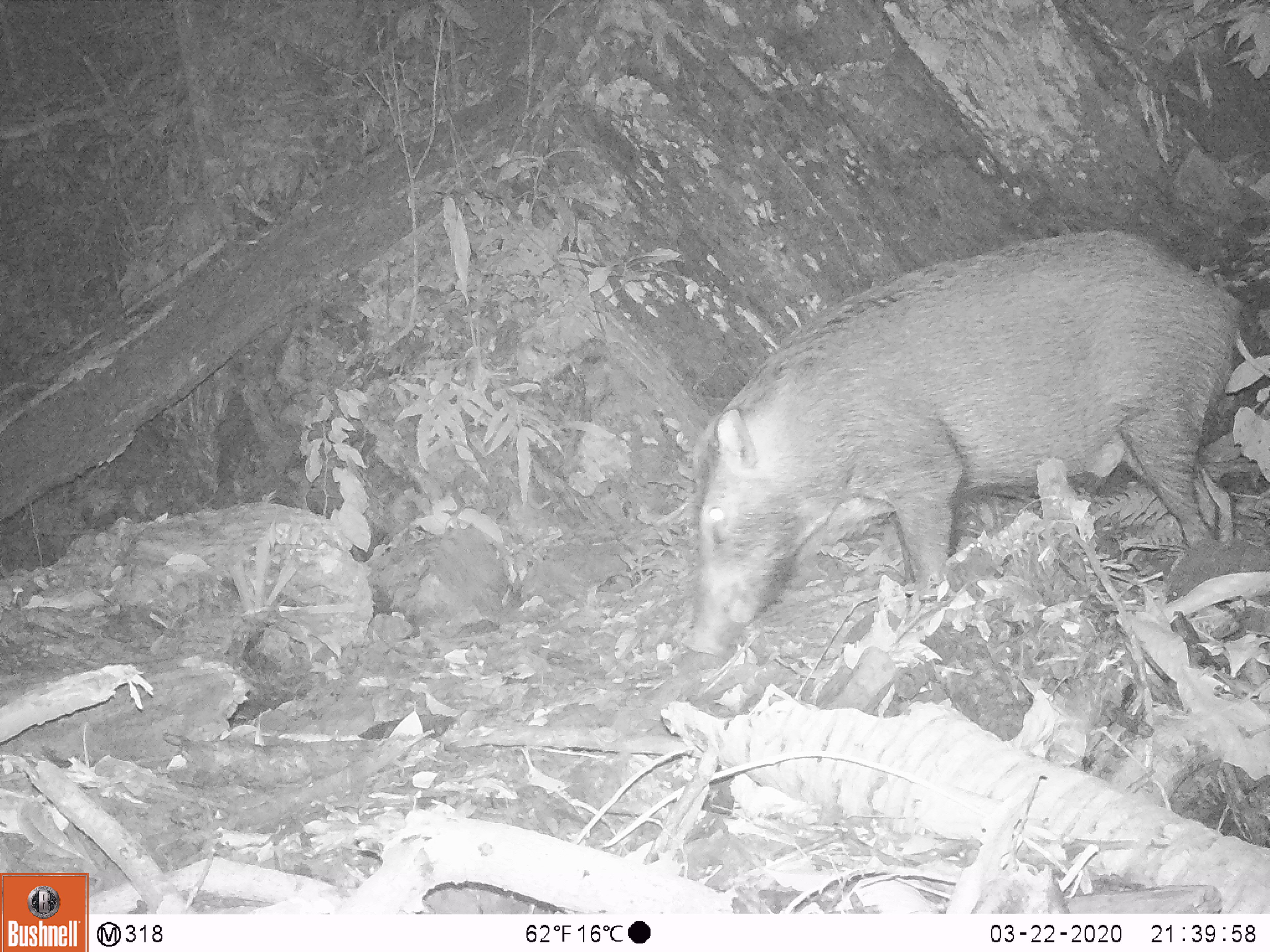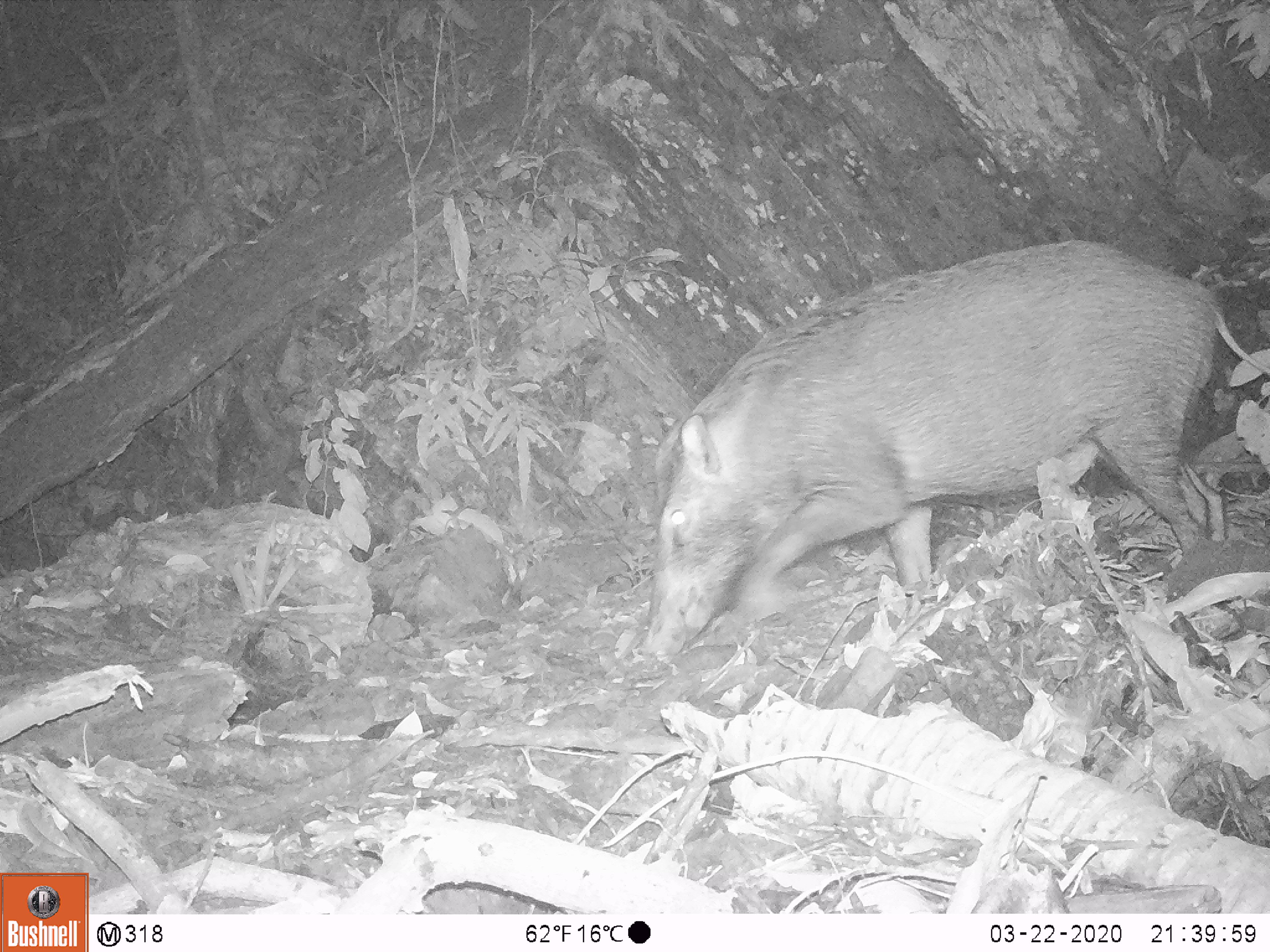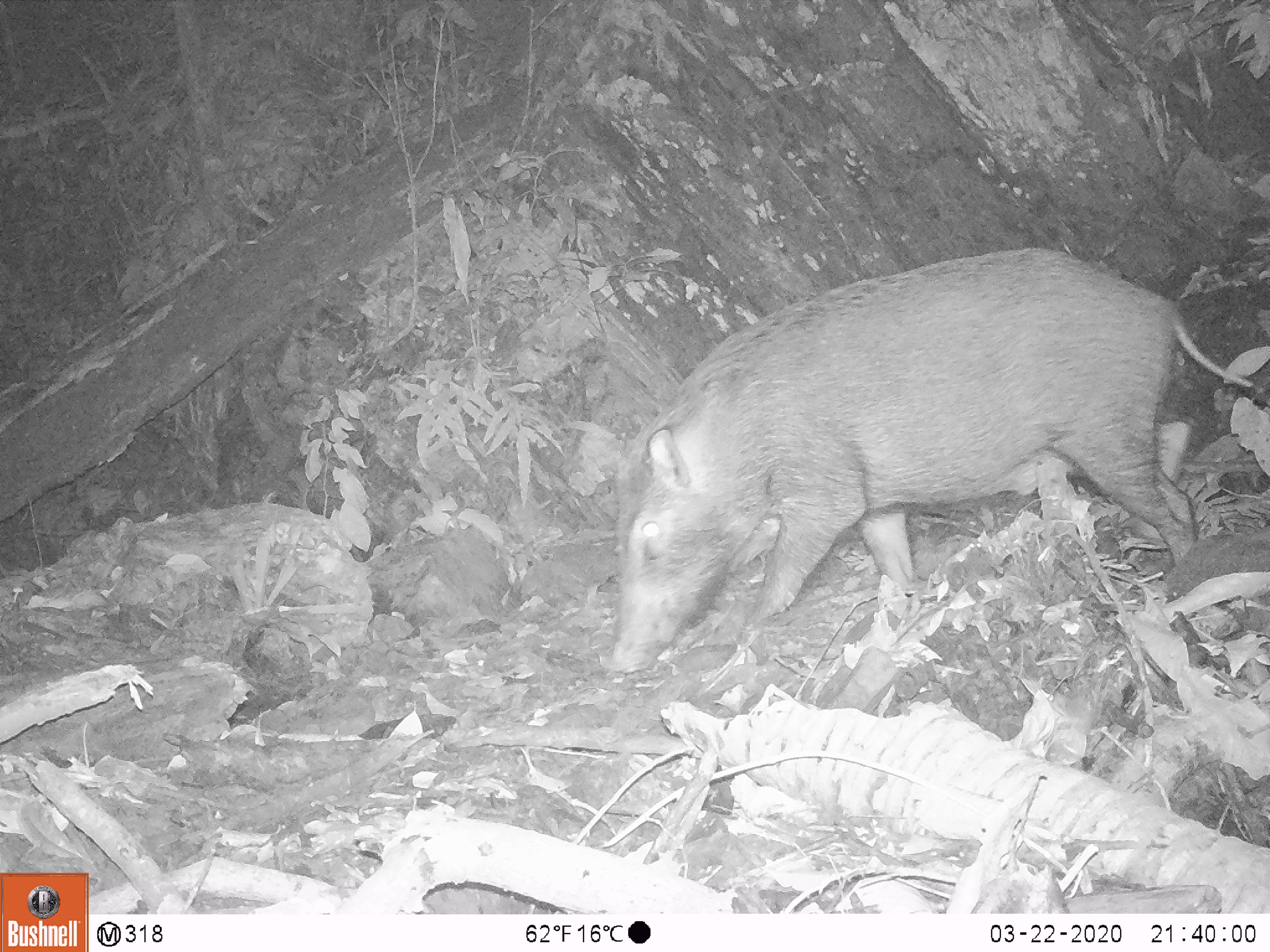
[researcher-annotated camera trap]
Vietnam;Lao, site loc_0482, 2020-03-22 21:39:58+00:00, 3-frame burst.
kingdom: Animalia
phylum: Chordata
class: Mammalia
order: Artiodactyla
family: Suidae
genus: Sus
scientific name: Sus scrofa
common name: eurasian wild pig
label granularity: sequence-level